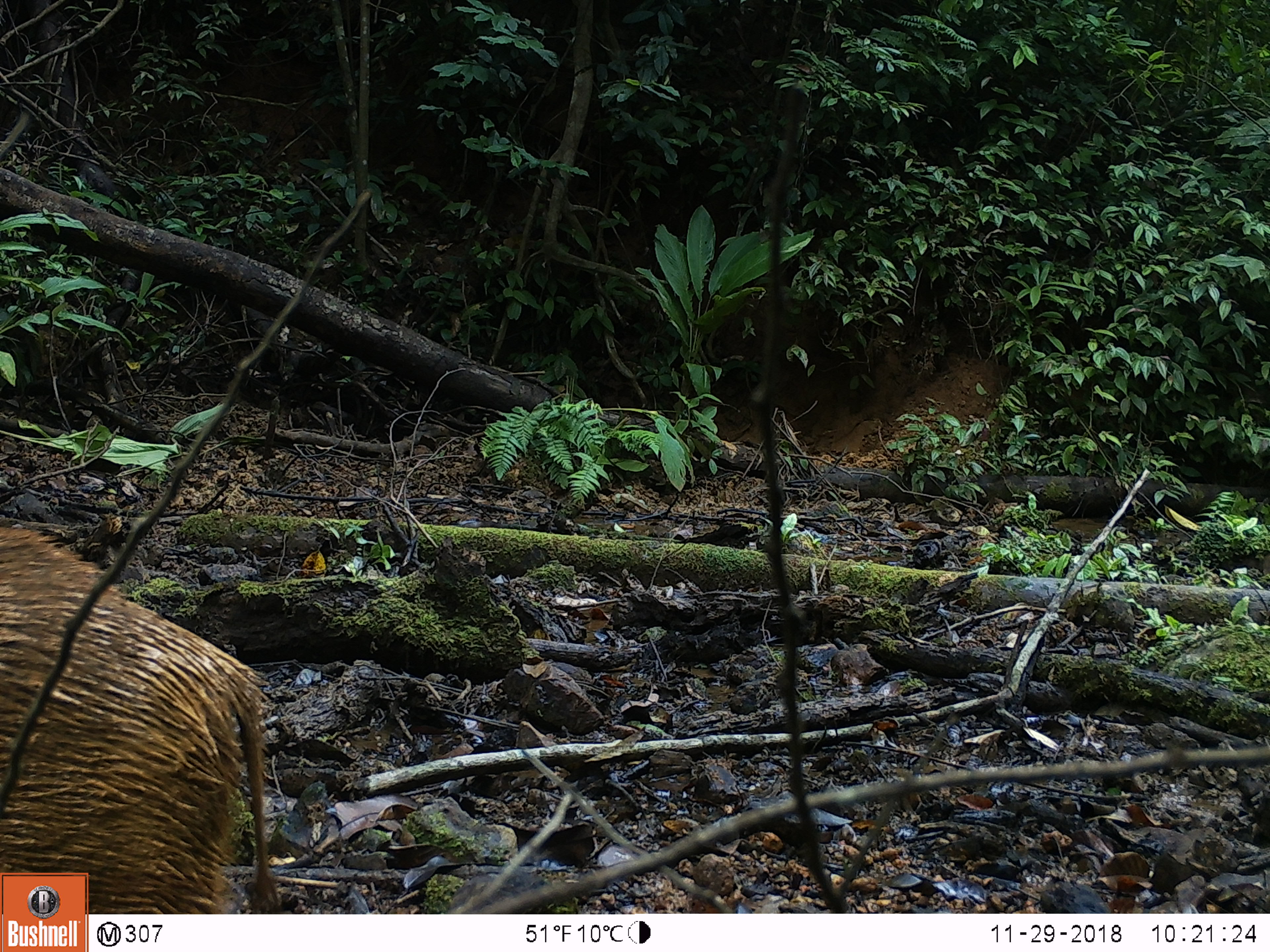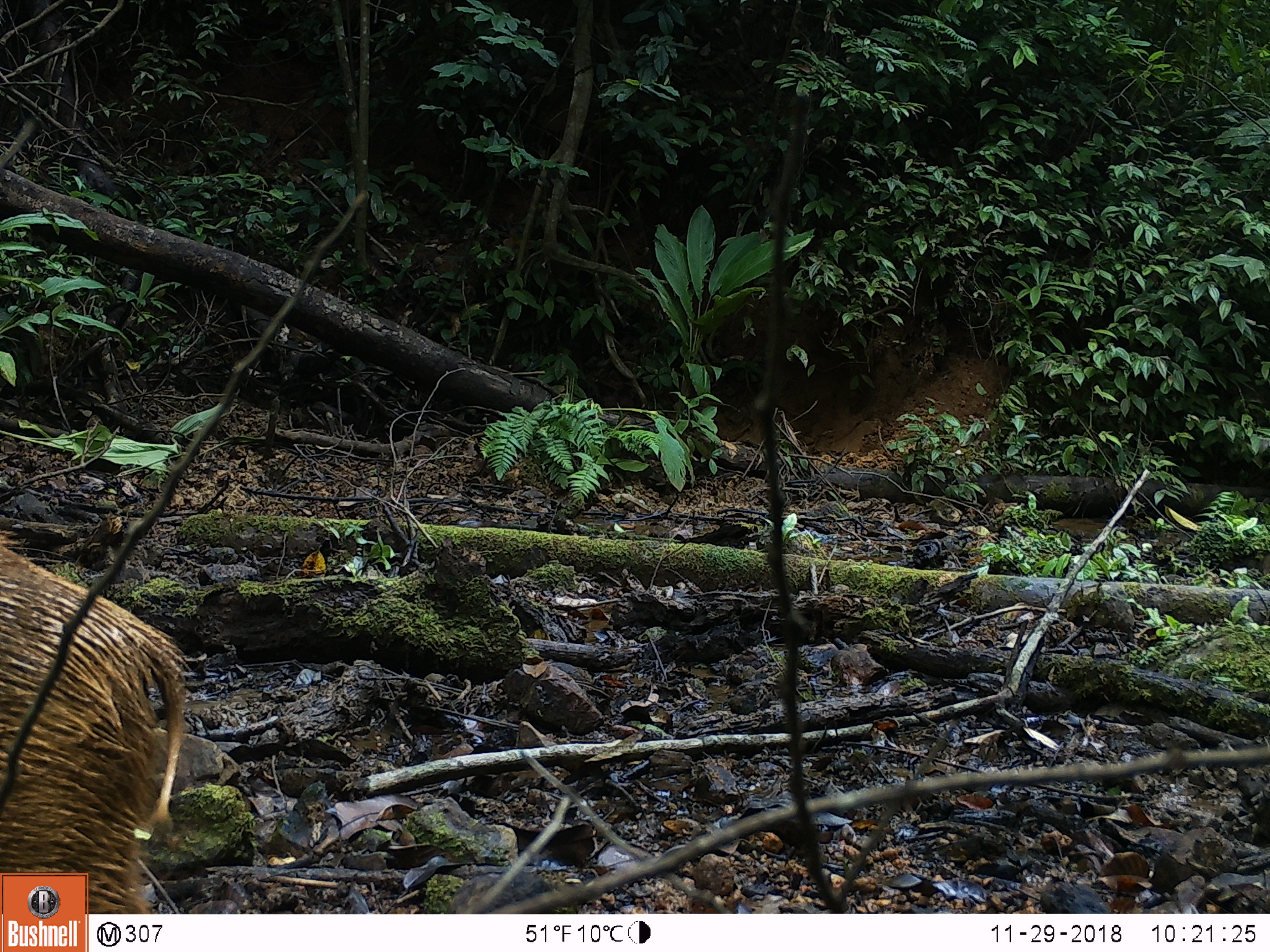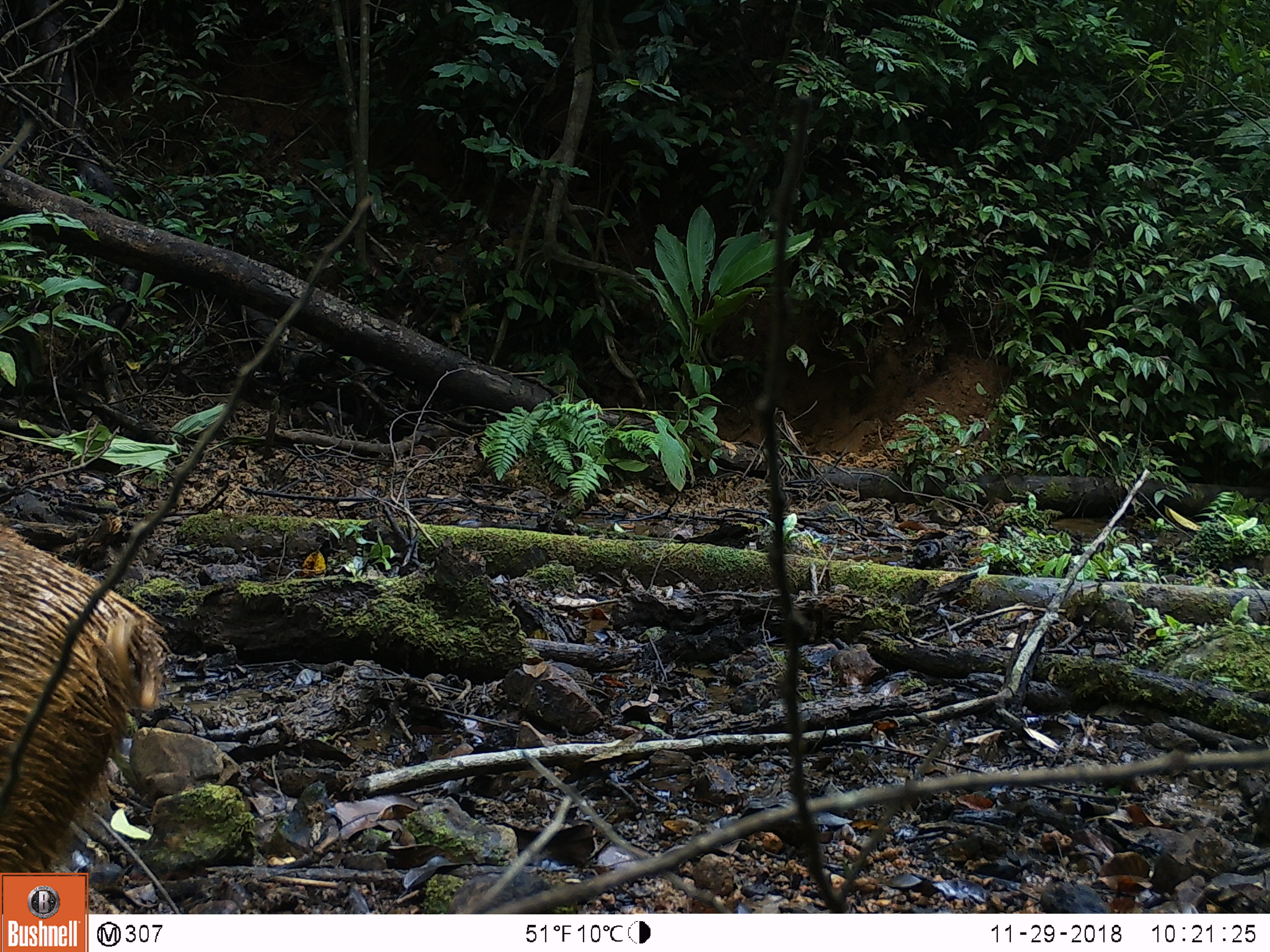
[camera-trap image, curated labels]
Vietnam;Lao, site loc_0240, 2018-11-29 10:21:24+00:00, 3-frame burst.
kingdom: Animalia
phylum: Chordata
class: Mammalia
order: Artiodactyla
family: Suidae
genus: Sus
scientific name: Sus scrofa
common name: eurasian wild pig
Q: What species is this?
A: Eurasian wild pig (Sus scrofa).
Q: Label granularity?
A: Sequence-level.